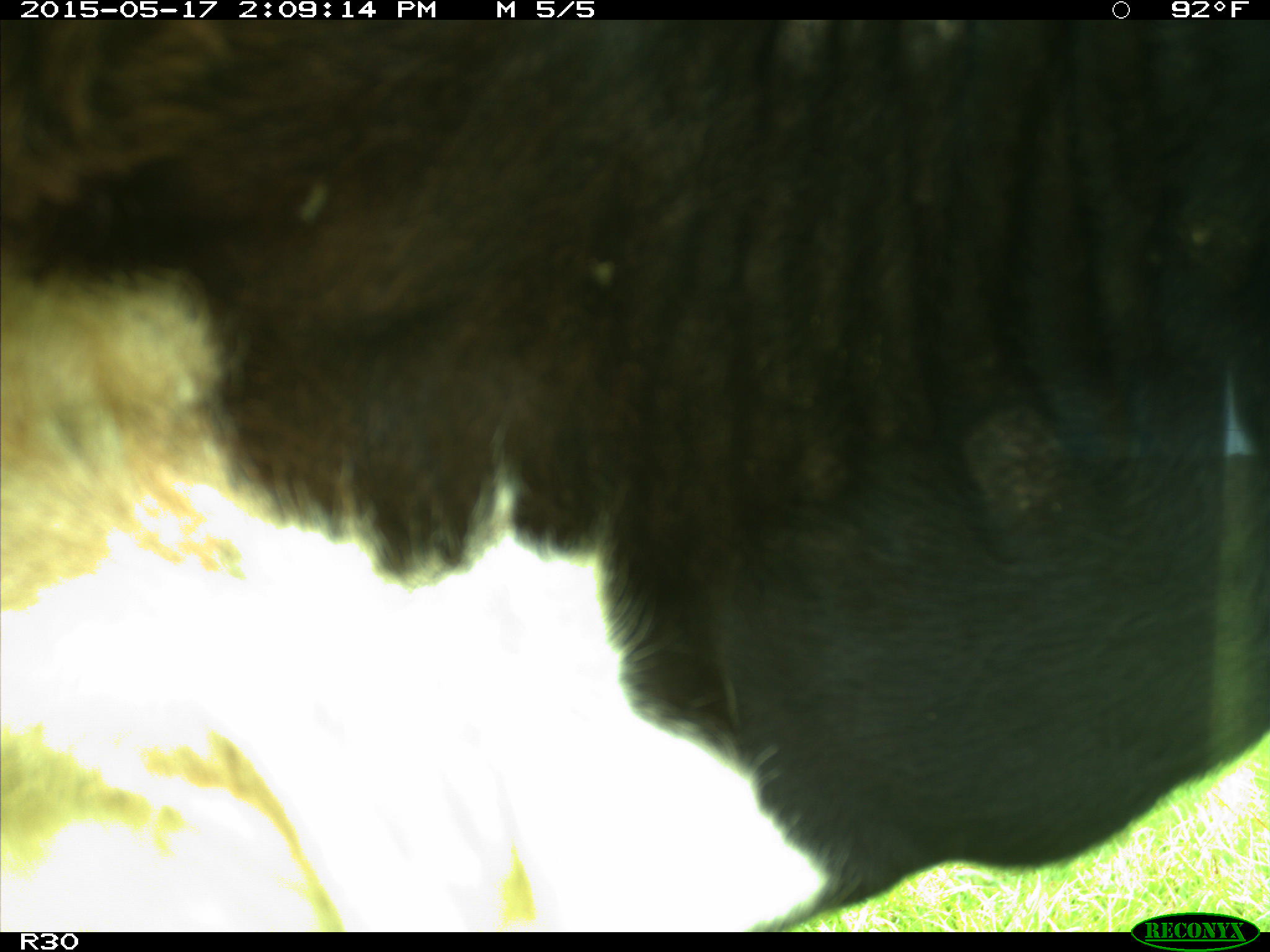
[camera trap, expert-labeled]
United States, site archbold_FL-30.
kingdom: Animalia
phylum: Chordata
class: Mammalia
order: Artiodactyla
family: Bovidae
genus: Bos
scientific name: Bos taurus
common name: domestic cow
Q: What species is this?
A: Bos taurus (domestic cow).